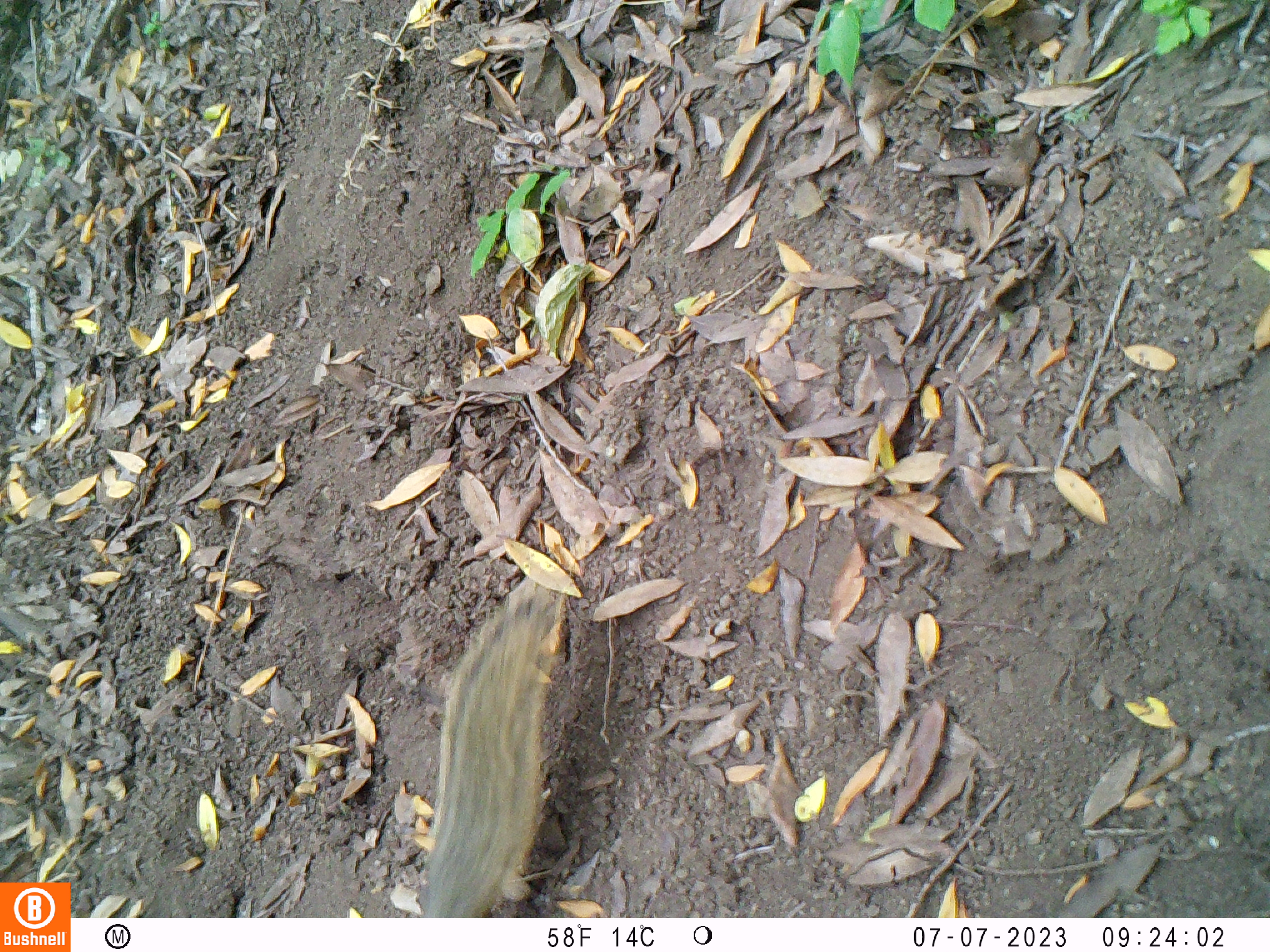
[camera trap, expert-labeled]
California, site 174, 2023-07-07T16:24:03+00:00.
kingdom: Animalia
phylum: Chordata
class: Mammalia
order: Rodentia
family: Sciuridae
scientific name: Sciuridae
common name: squirrel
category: unknown squirrel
Unknown squirrel (squirrel) (Sciuridae).